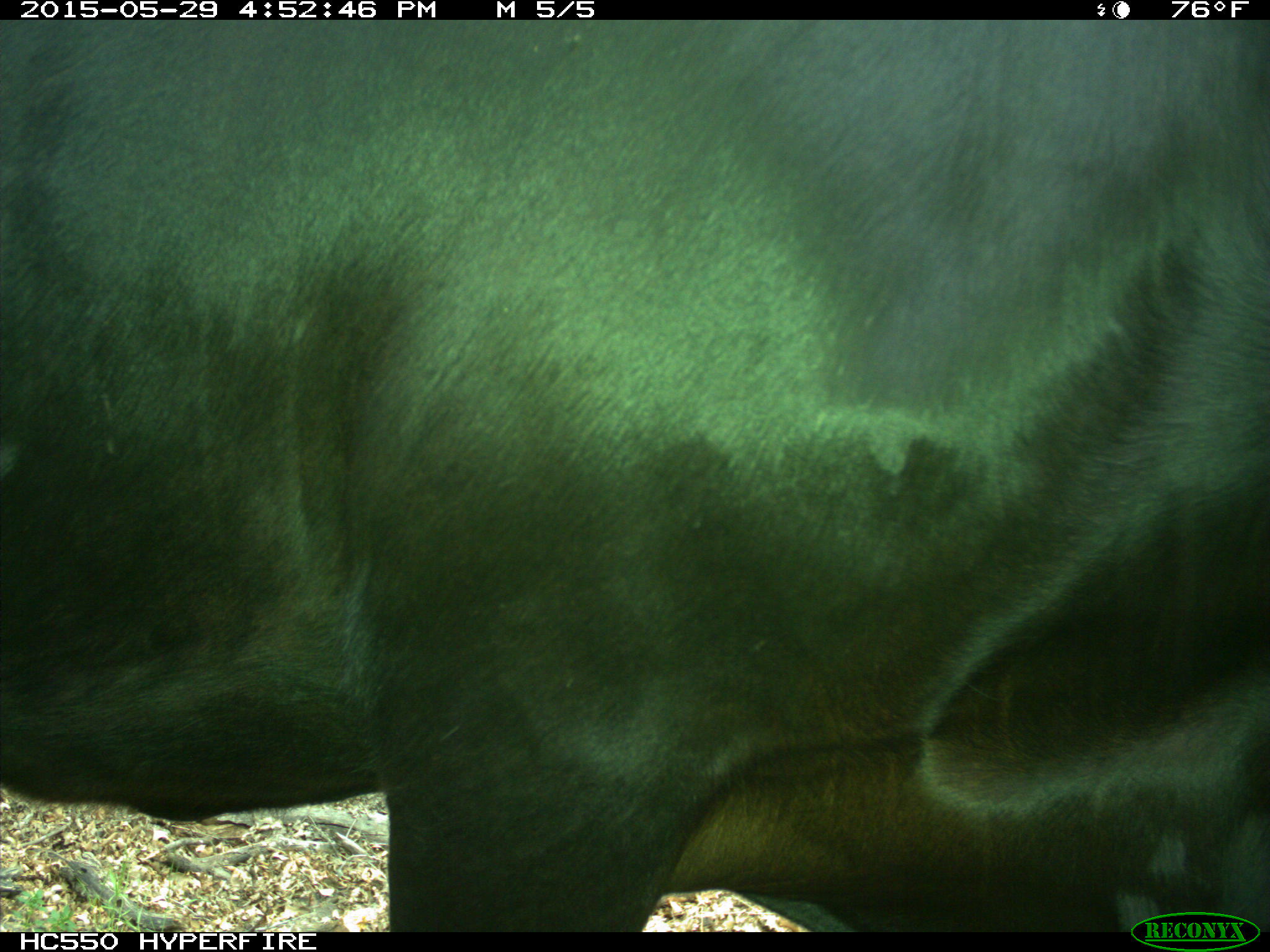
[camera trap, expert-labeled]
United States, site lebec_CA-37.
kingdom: Animalia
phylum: Chordata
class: Mammalia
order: Artiodactyla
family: Bovidae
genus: Bos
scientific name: Bos taurus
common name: domestic cow